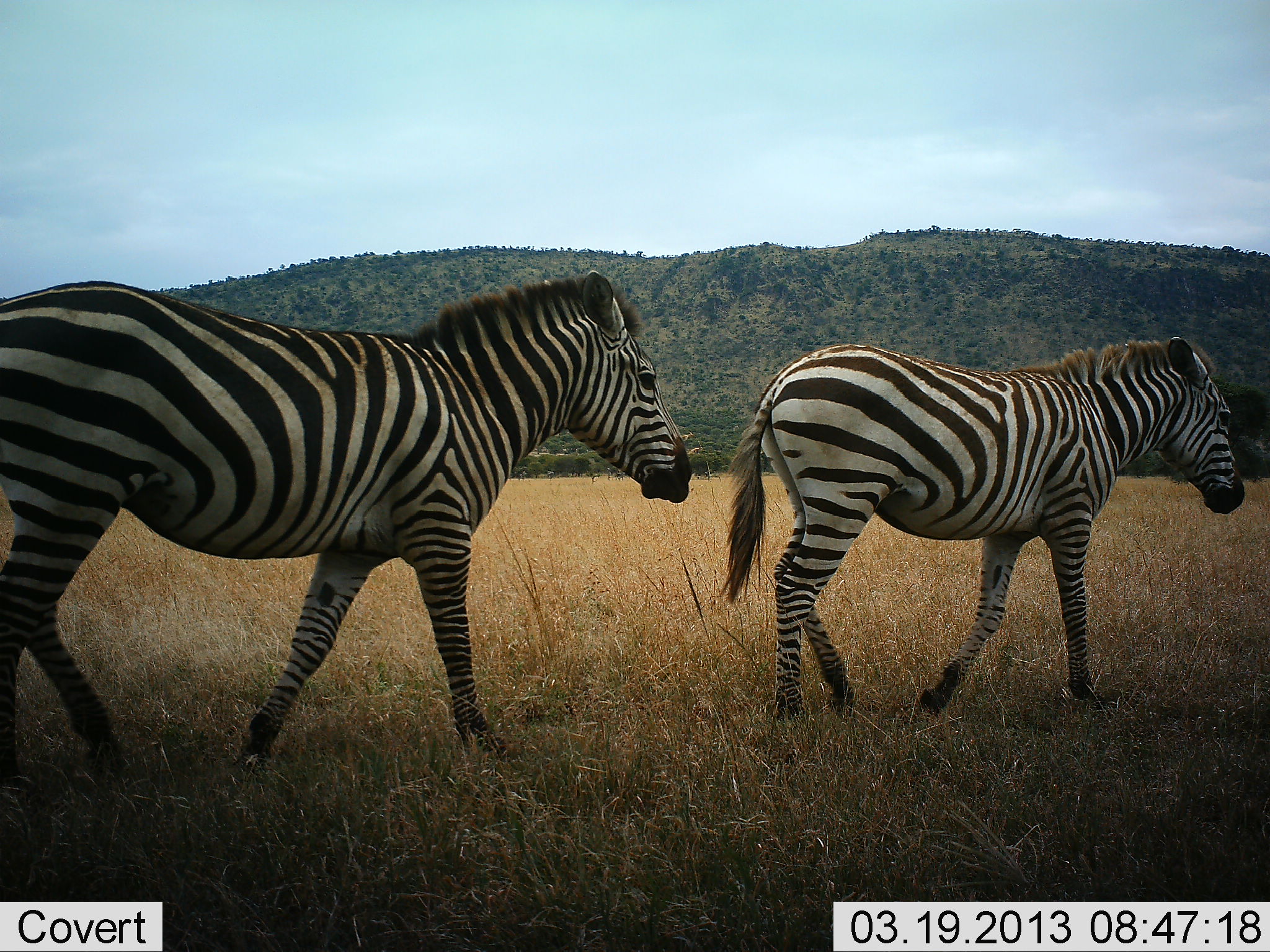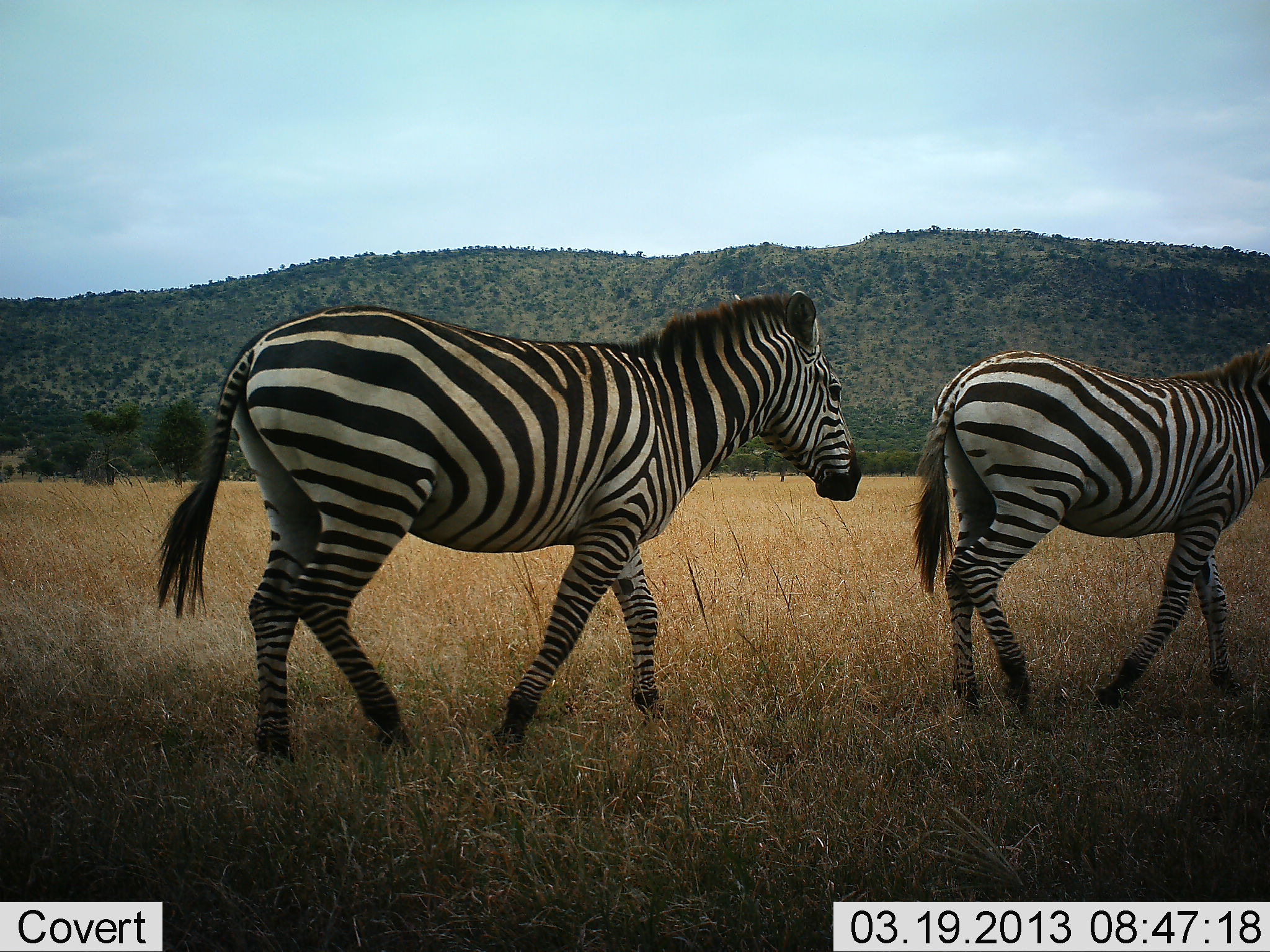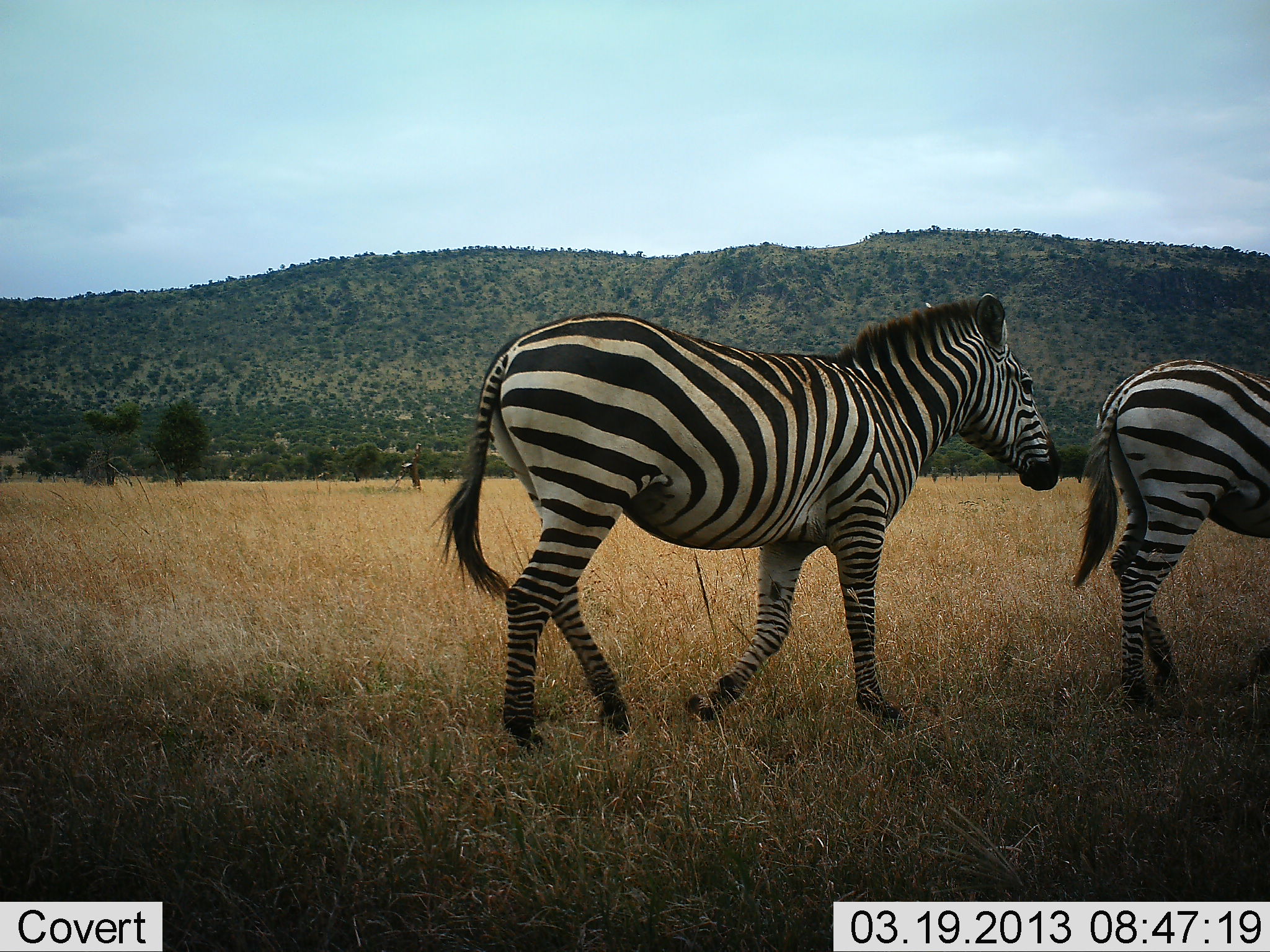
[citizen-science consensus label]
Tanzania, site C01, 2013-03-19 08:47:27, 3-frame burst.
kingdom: Animalia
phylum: Chordata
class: Mammalia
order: Perissodactyla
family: Equidae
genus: Equus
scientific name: Equus quagga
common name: plains zebra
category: zebra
Zebra (plains zebra) (Equus quagga), count 2. Behavior (volunteer vote fractions): standing 0%, resting 0%, moving 100%, interacting 0%. Young present (vote fraction): 5%. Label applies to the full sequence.